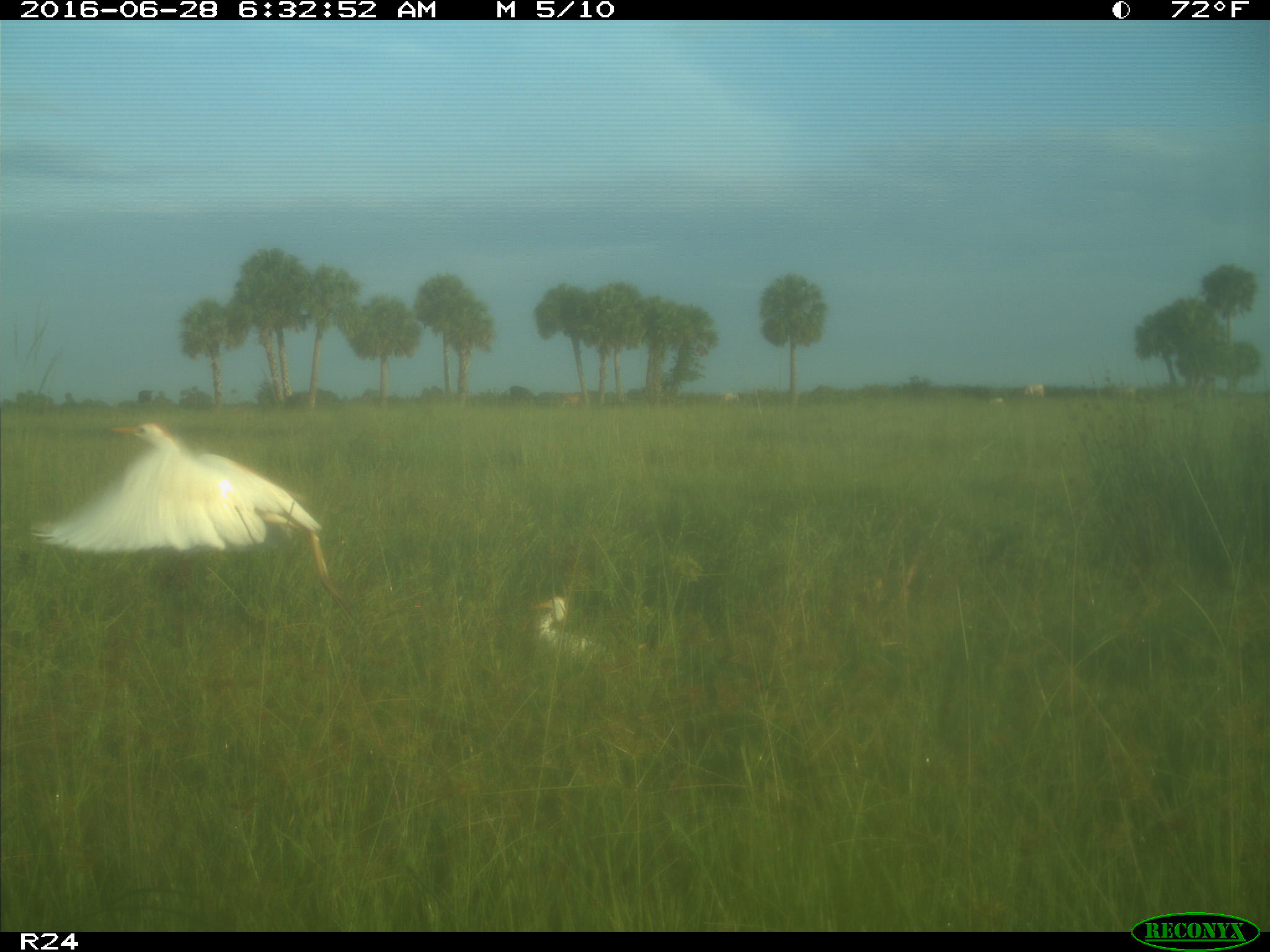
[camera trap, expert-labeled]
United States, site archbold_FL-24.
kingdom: Animalia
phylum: Chordata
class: Aves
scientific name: Aves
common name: birds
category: unidentified bird